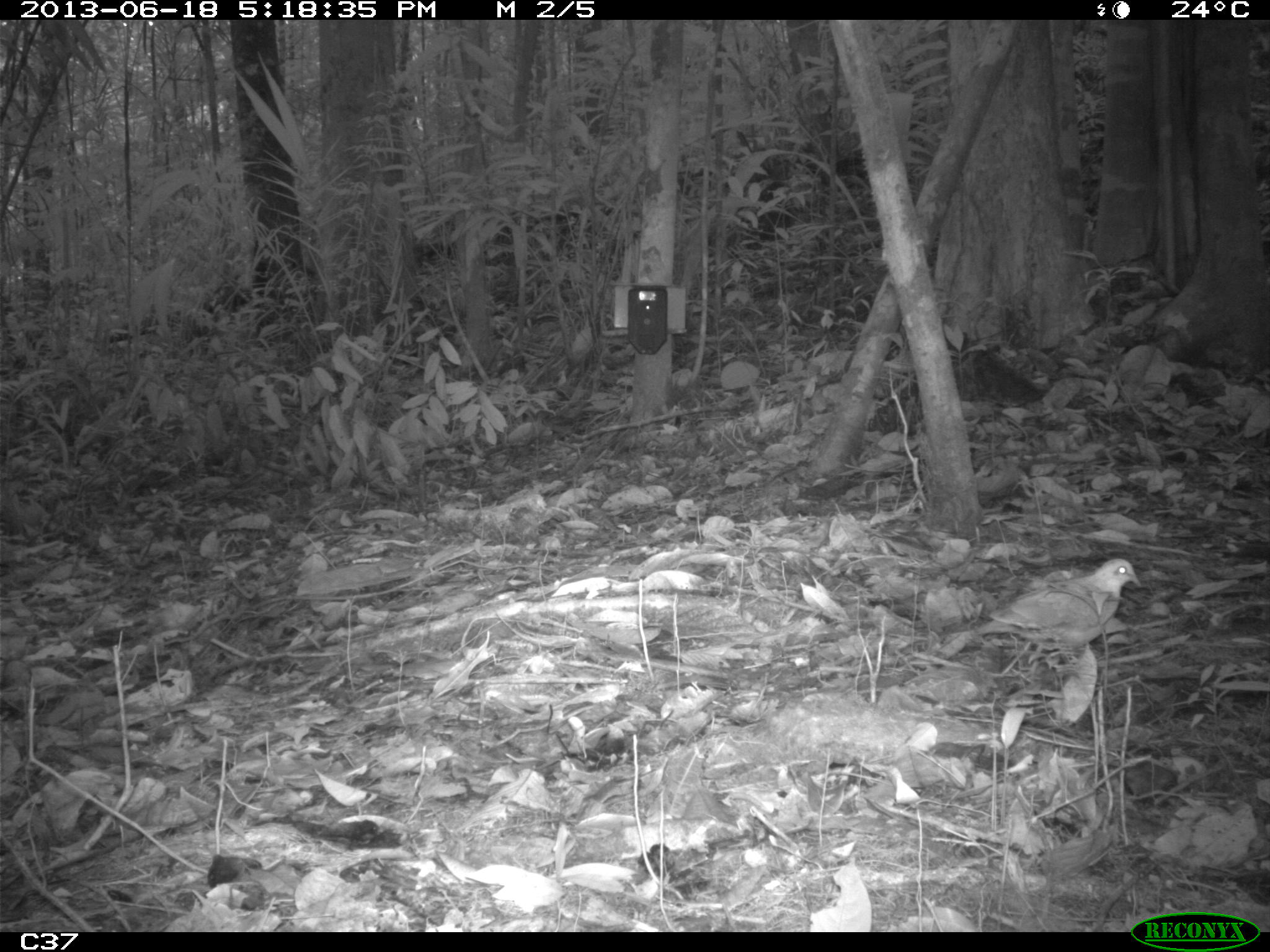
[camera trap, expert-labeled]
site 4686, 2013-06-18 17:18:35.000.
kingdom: Animalia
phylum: Chordata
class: Aves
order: Columbiformes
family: Columbidae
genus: Leptotila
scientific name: Leptotila rufaxilla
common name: gray-fronted dove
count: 1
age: adult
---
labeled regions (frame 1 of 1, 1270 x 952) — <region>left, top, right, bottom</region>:
leptotila rufaxilla: <region>974, 557, 1141, 672</region>